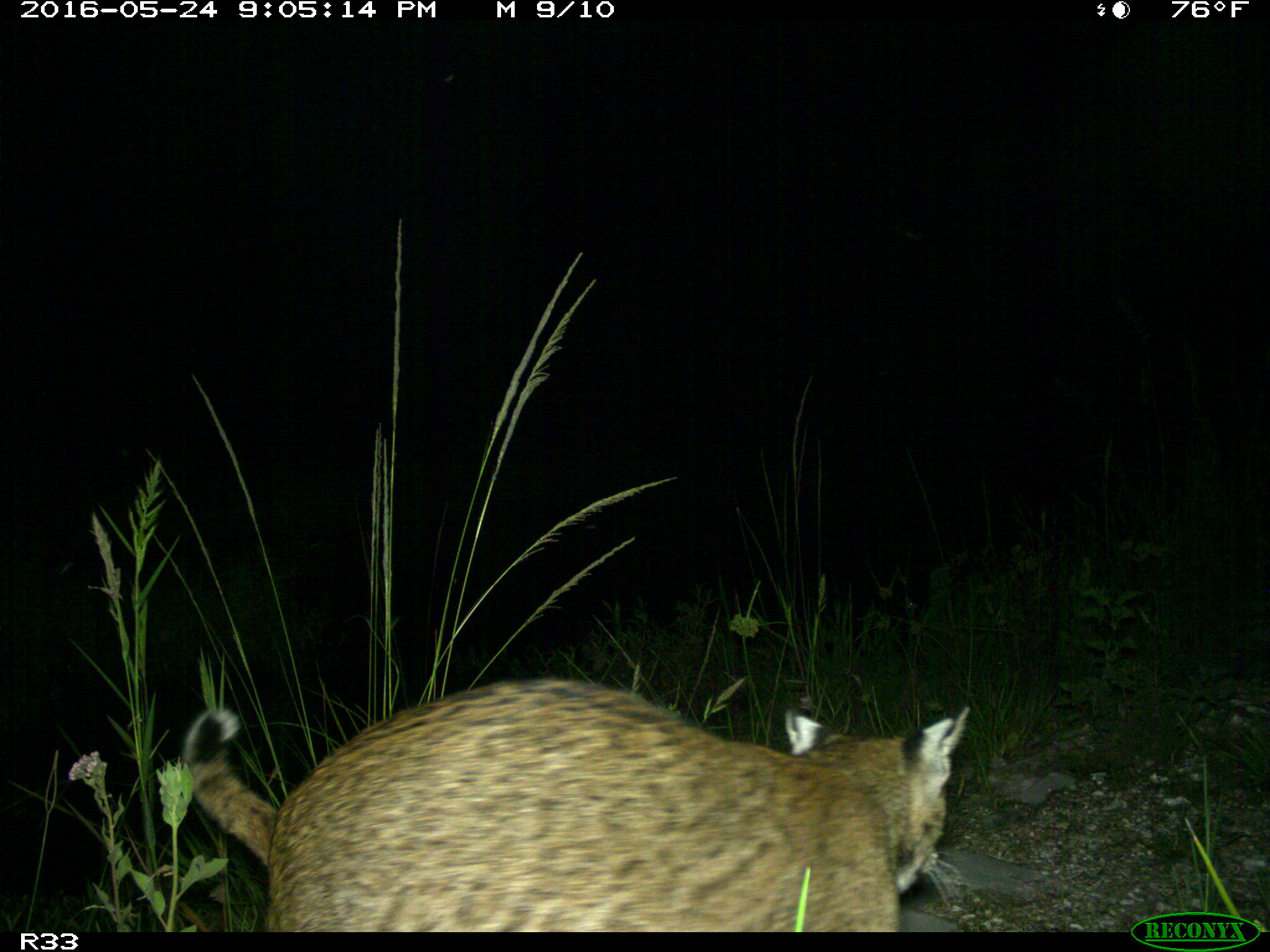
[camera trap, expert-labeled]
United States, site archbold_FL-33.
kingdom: Animalia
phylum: Chordata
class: Mammalia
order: Carnivora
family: Felidae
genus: Lynx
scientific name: Lynx rufus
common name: bobcat